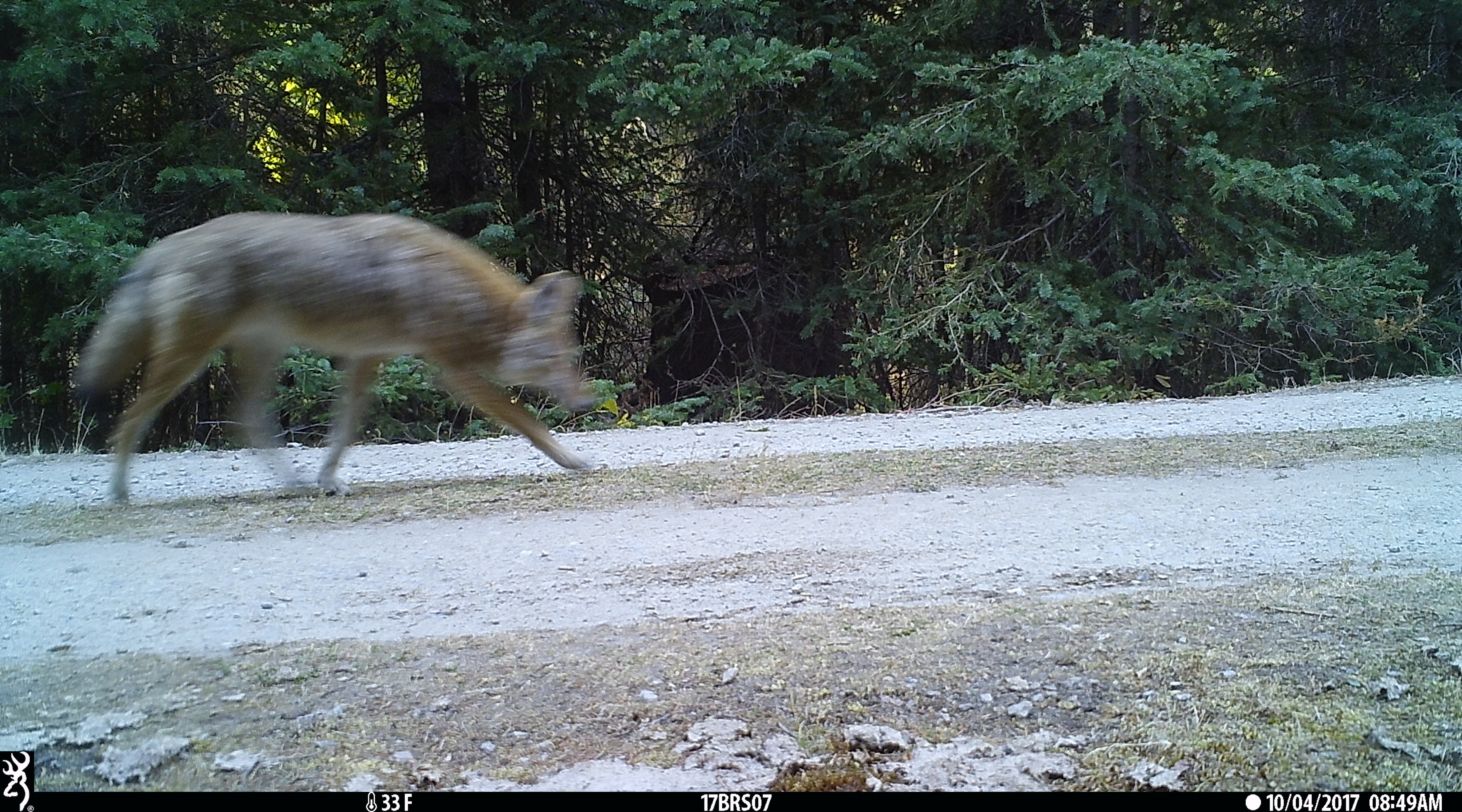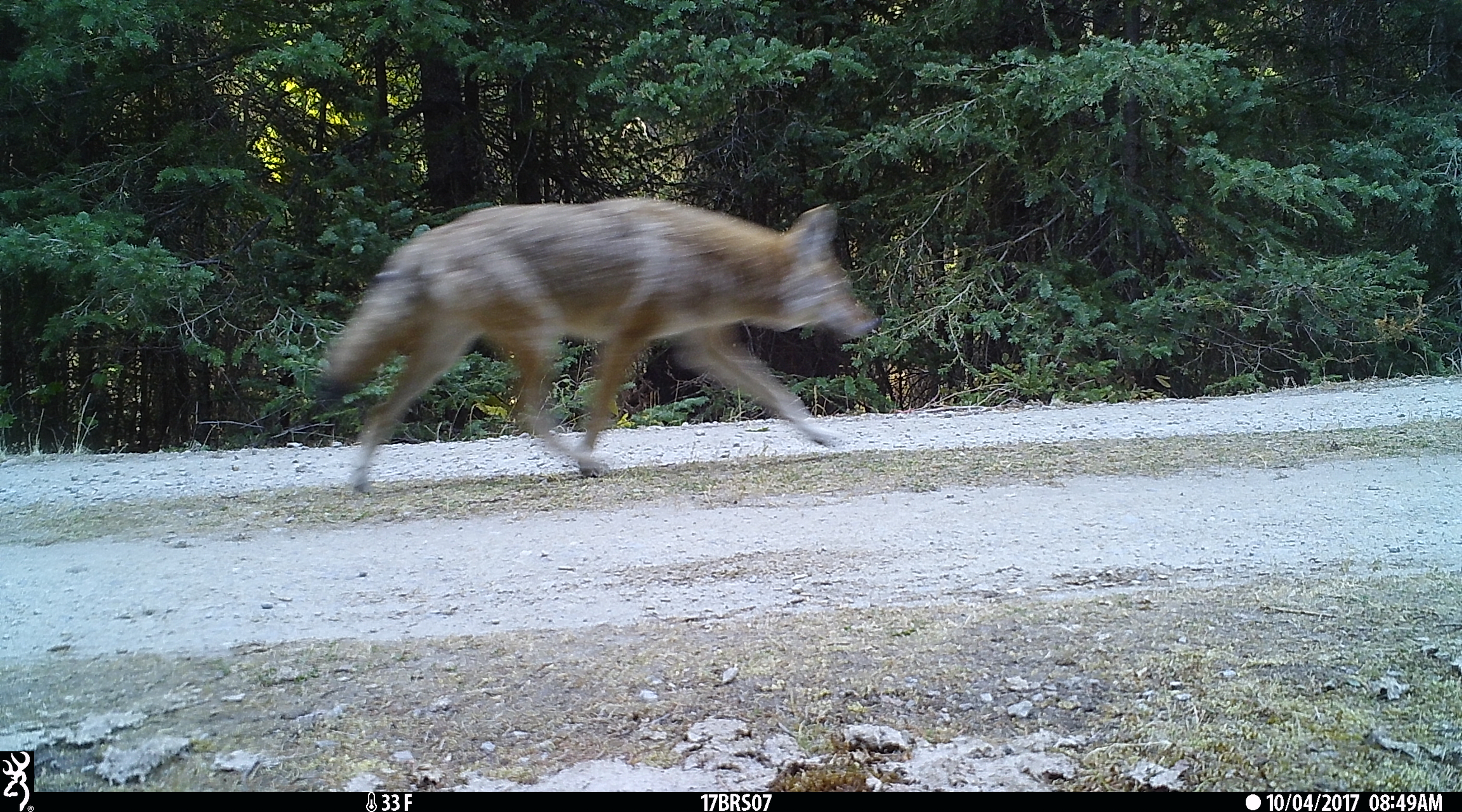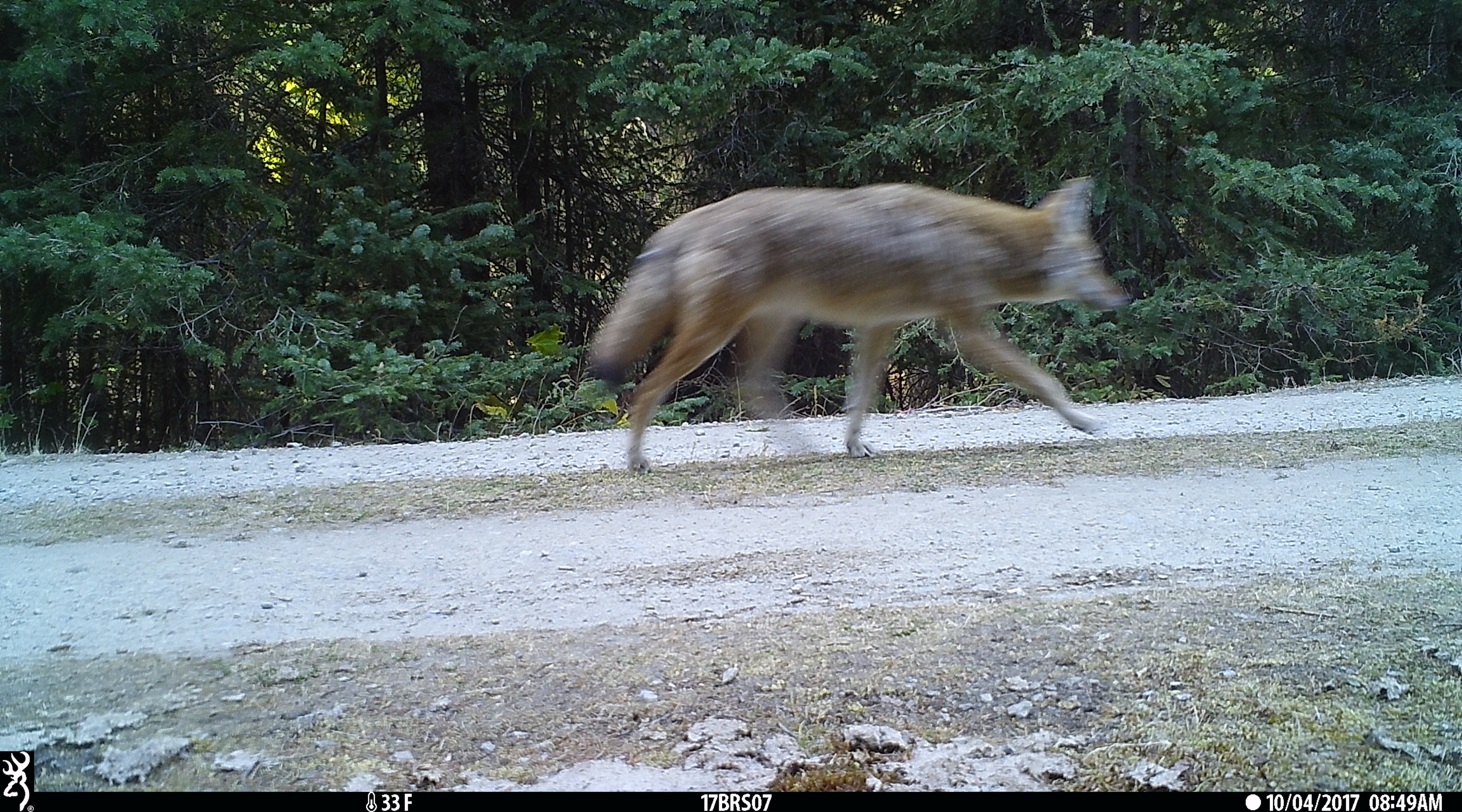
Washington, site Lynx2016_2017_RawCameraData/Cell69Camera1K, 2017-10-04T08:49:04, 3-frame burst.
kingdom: Animalia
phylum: Chordata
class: Mammalia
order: Carnivora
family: Canidae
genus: Canis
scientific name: Canis latrans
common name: coyote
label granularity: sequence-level